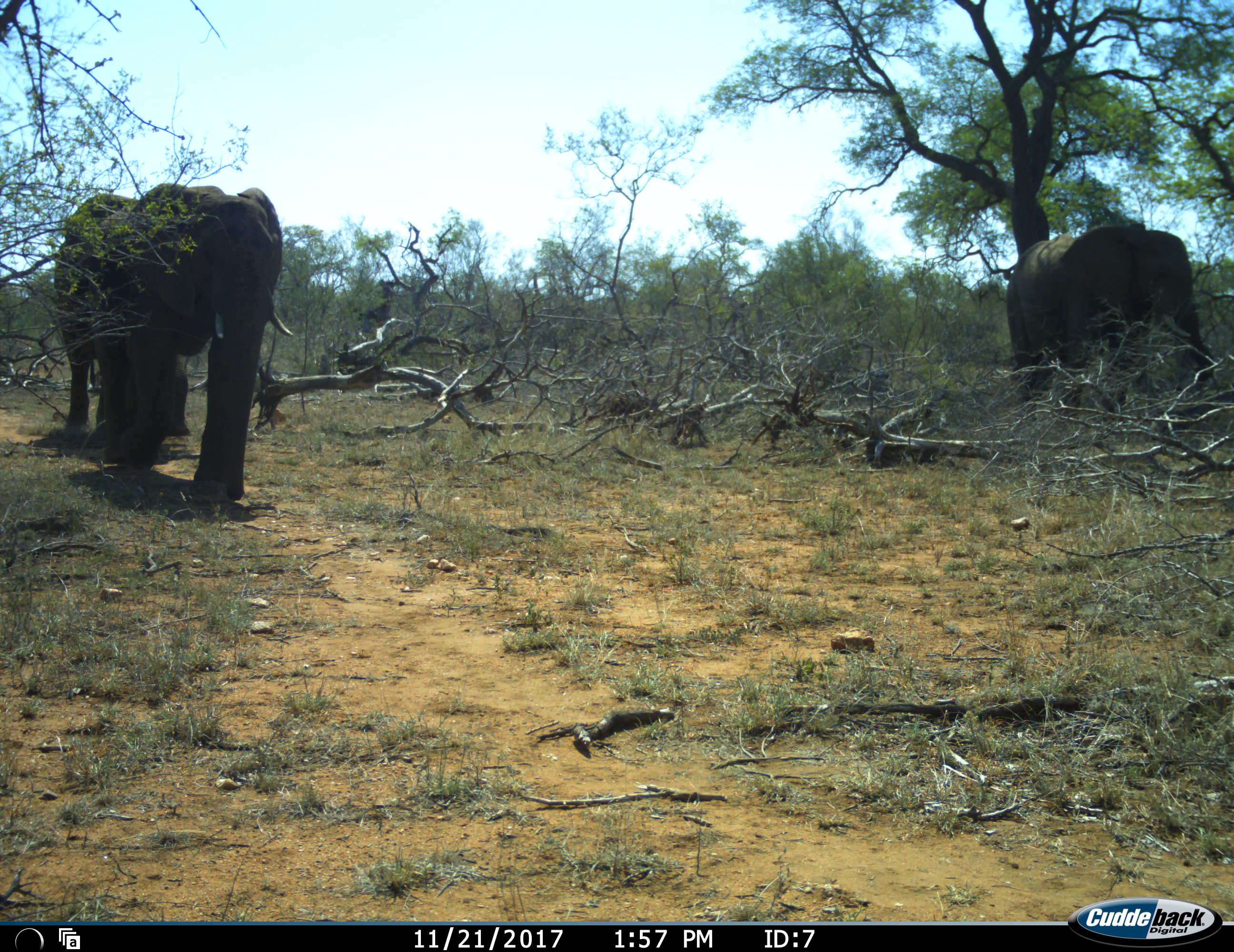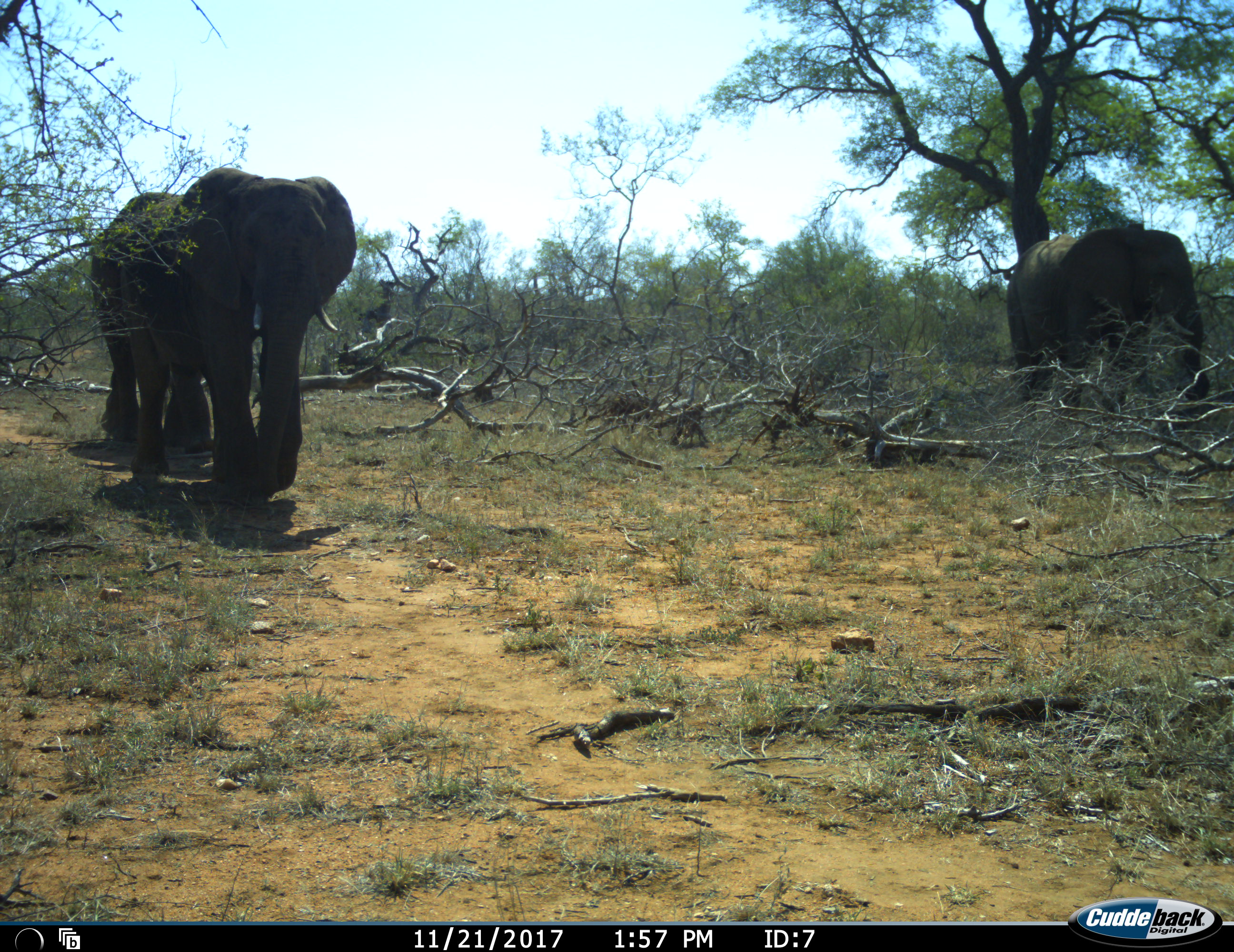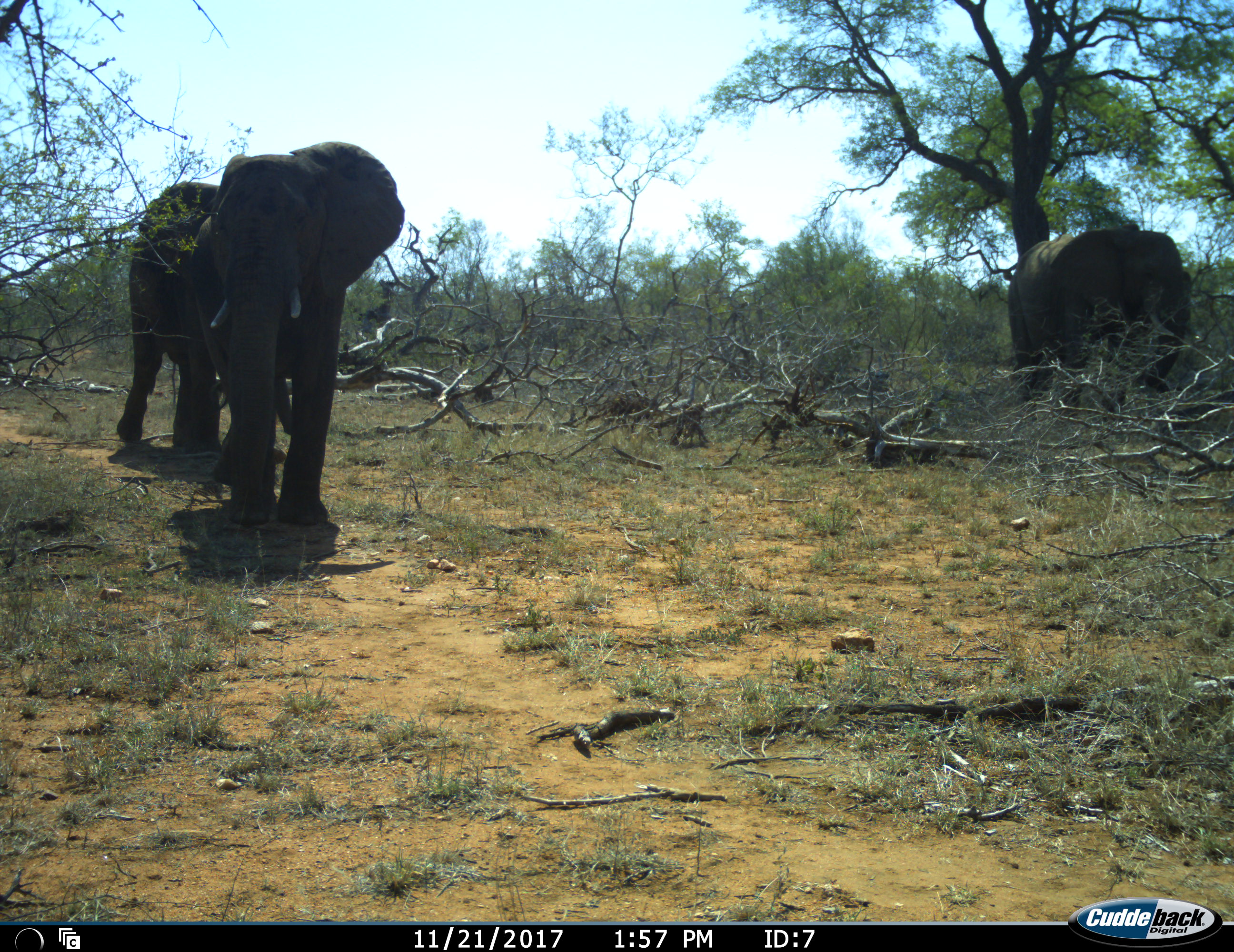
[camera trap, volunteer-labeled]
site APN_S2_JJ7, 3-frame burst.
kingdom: Animalia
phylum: Chordata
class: Mammalia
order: Proboscidea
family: Elephantidae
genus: Loxodonta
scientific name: Loxodonta africana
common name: african bush elephant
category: elephant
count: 3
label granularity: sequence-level